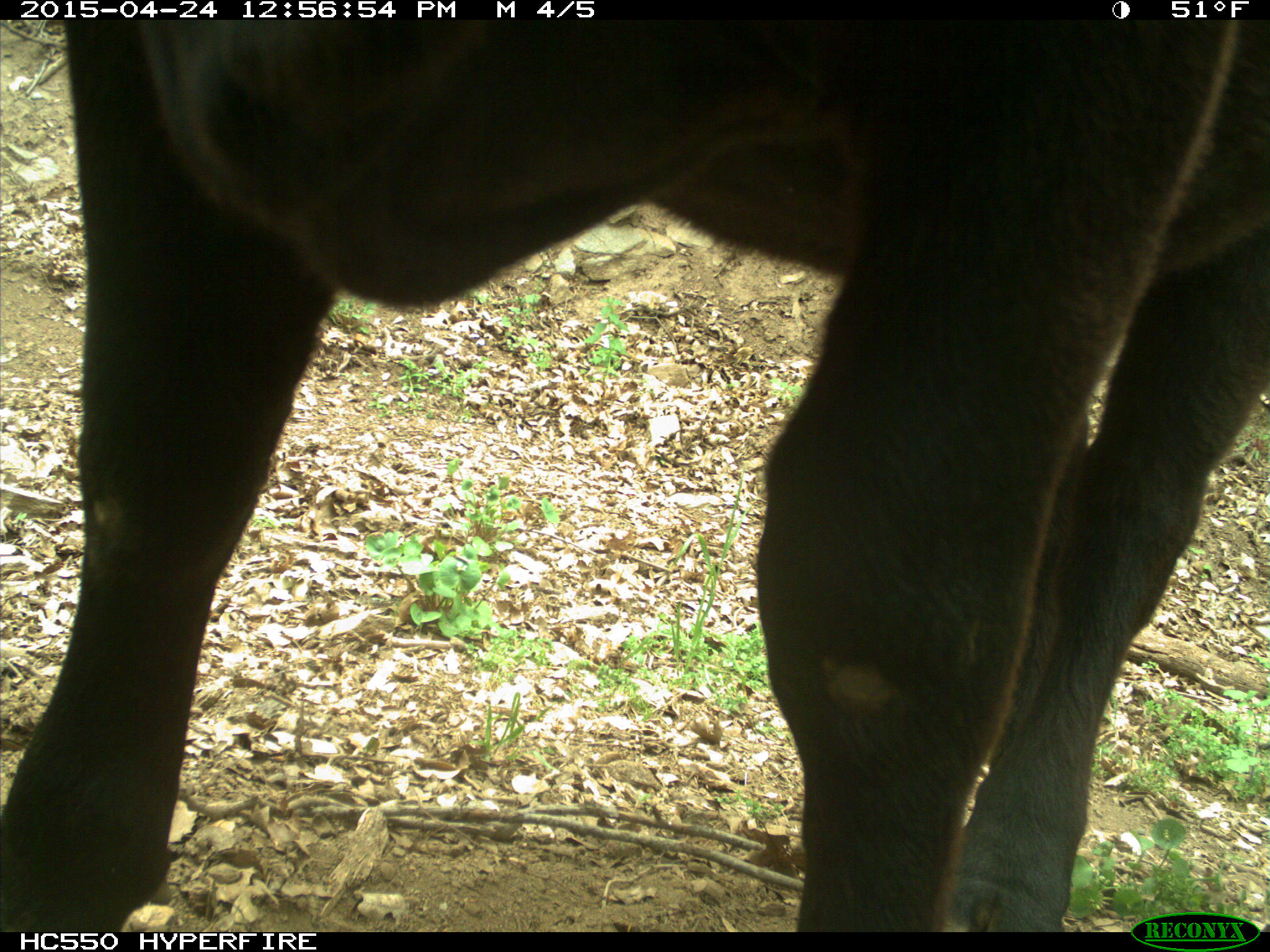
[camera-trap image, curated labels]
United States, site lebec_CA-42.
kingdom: Animalia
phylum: Chordata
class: Mammalia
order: Artiodactyla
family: Bovidae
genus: Bos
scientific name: Bos taurus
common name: domestic cow